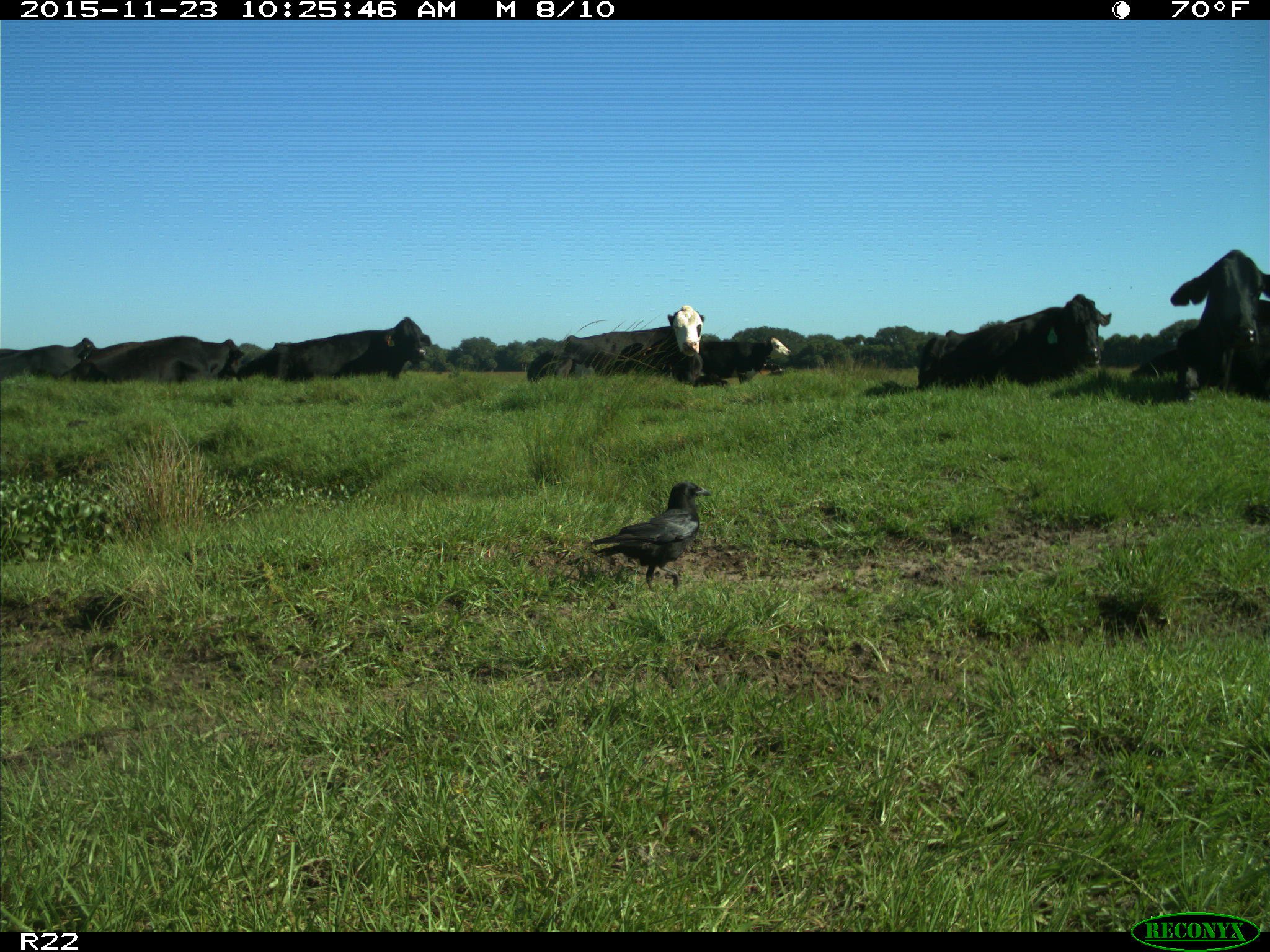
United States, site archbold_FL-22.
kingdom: Animalia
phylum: Chordata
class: Mammalia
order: Artiodactyla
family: Bovidae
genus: Bos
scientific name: Bos taurus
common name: domestic cow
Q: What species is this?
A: Bos taurus (domestic cow).